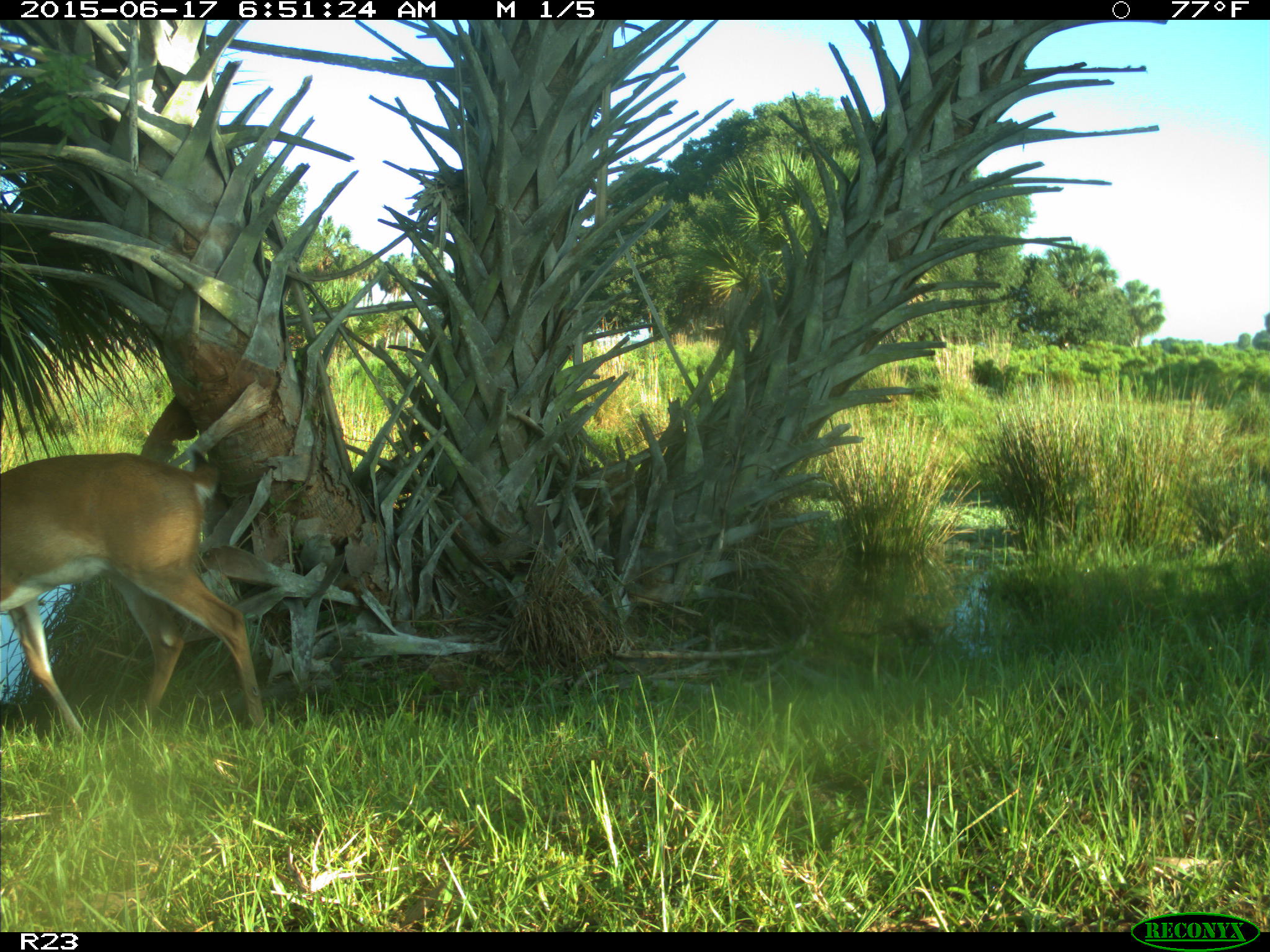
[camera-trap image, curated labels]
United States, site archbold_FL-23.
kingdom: Animalia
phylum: Chordata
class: Mammalia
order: Artiodactyla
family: Bovidae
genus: Bos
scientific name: Bos taurus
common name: domestic cow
Bos taurus (domestic cow).